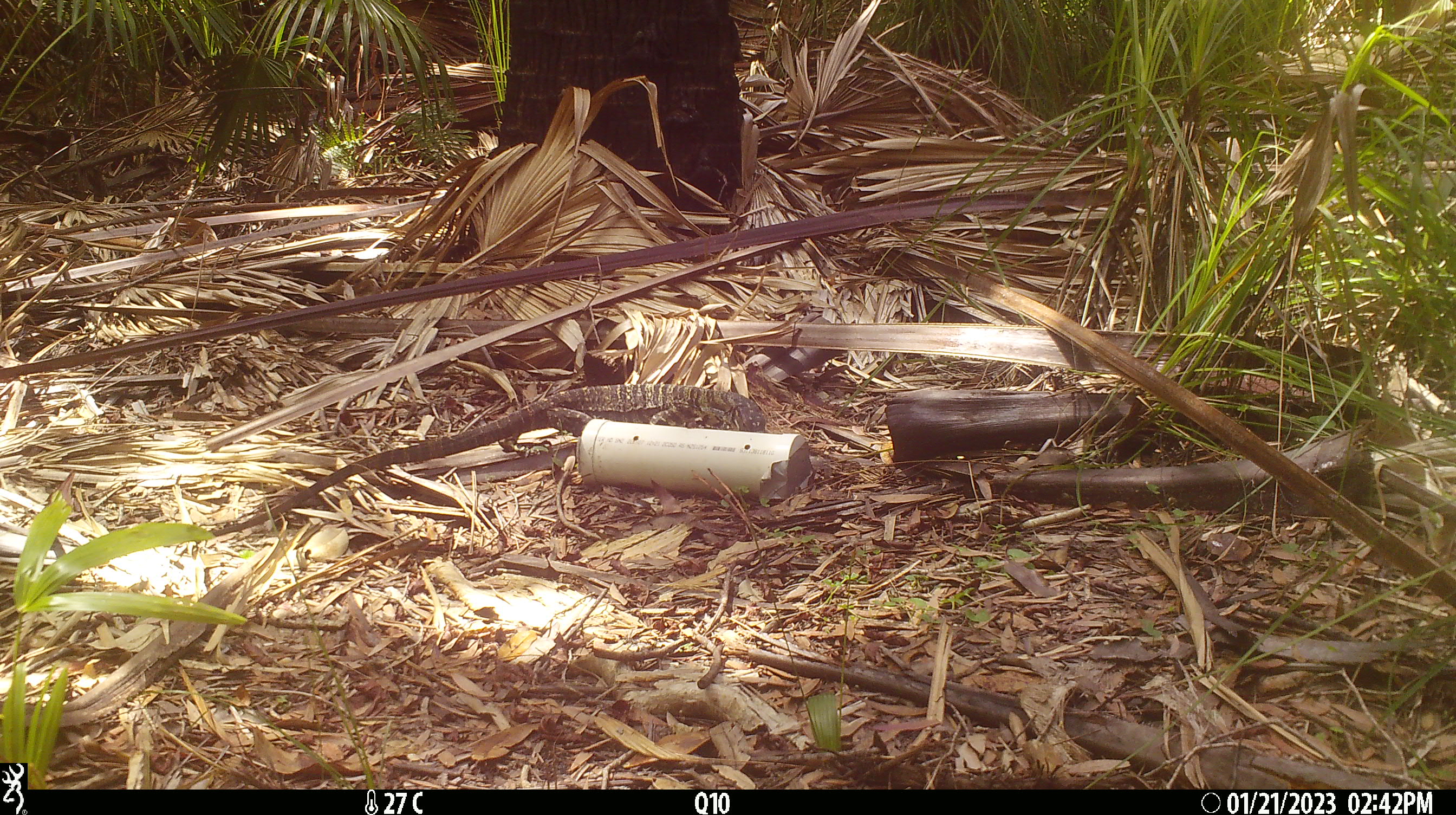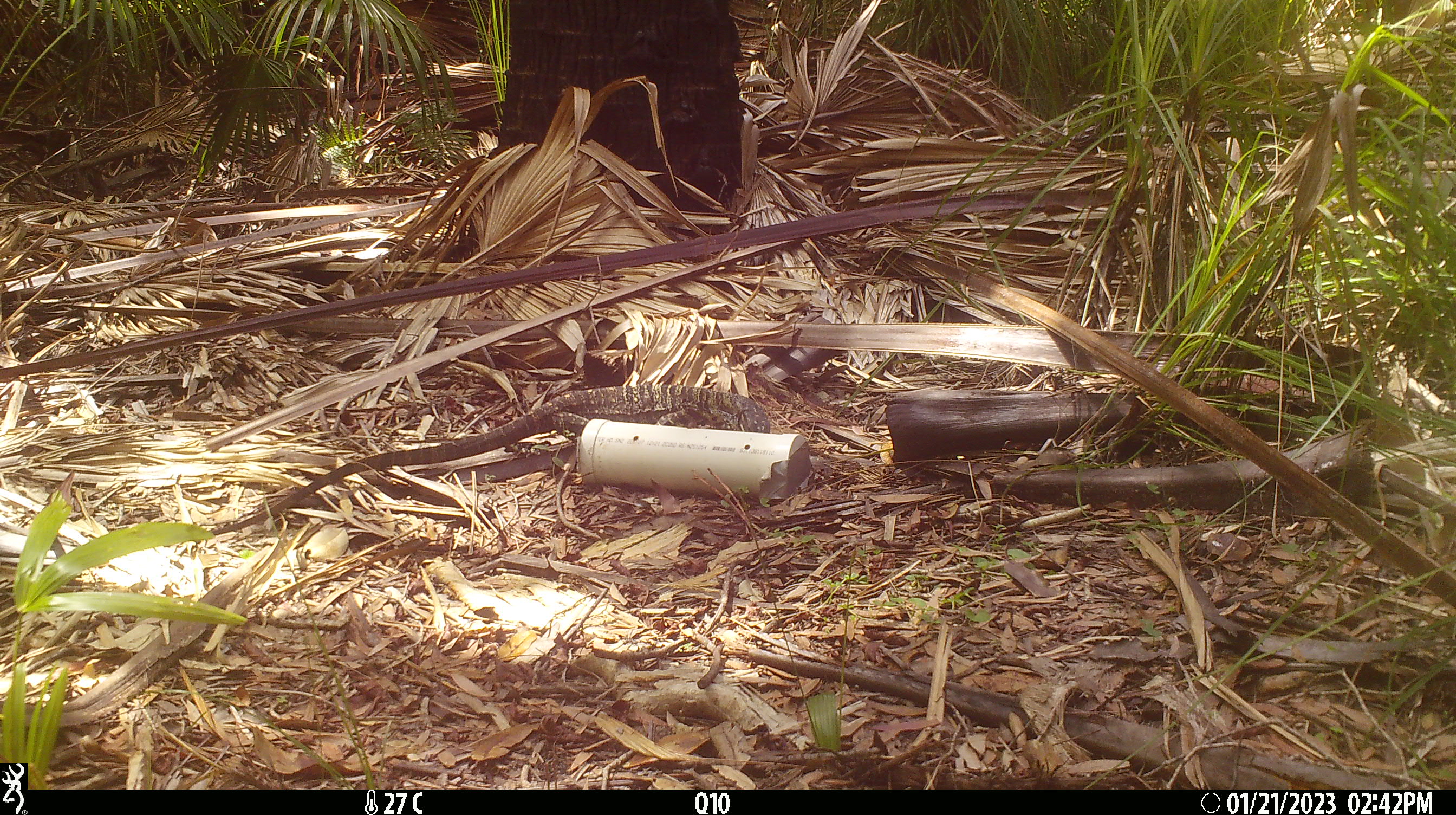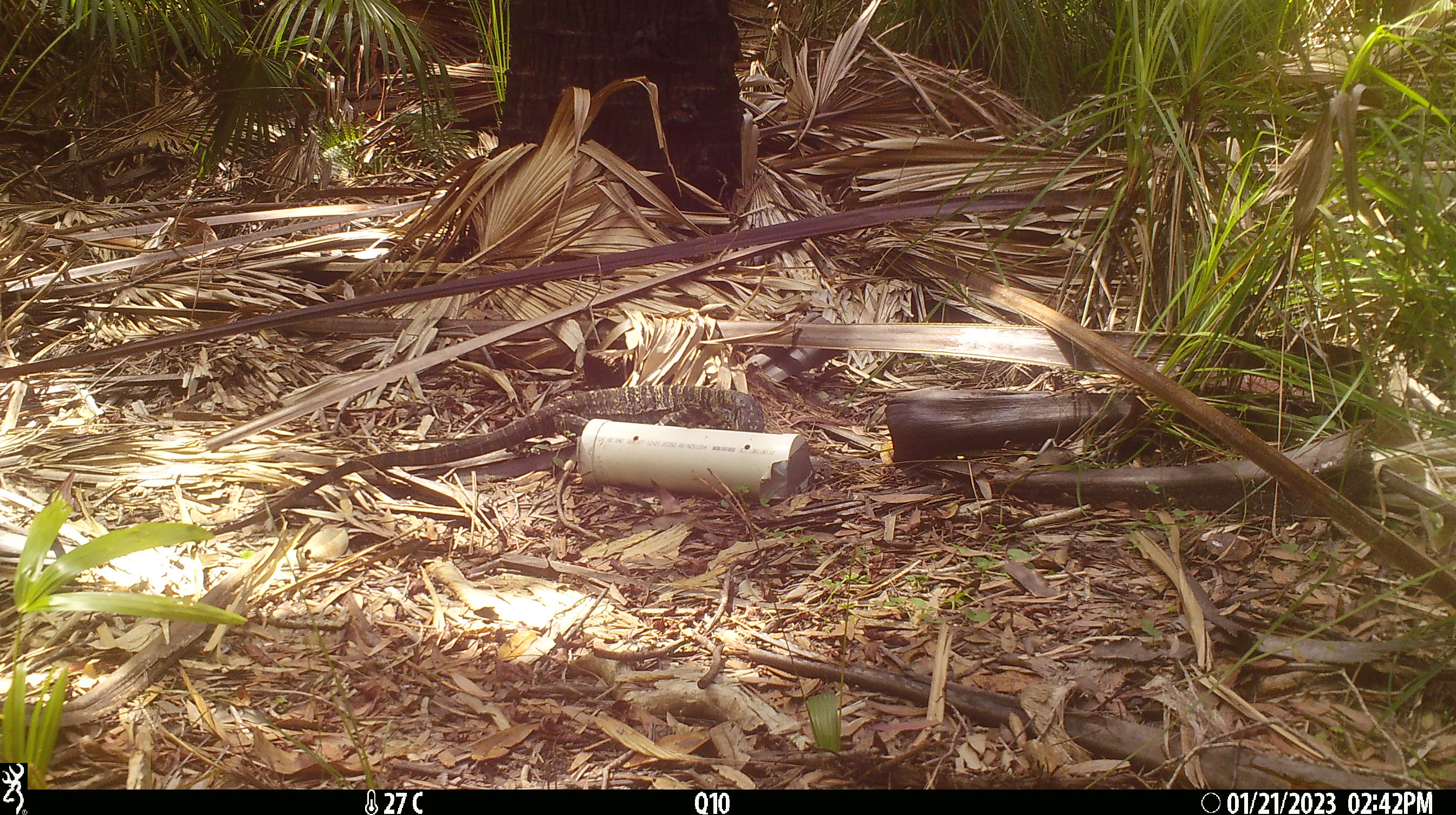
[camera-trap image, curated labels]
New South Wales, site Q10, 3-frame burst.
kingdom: Animalia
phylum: Chordata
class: Reptilia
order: Squamata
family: Varanidae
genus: Varanus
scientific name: Varanus varius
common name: lace monitor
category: goanna